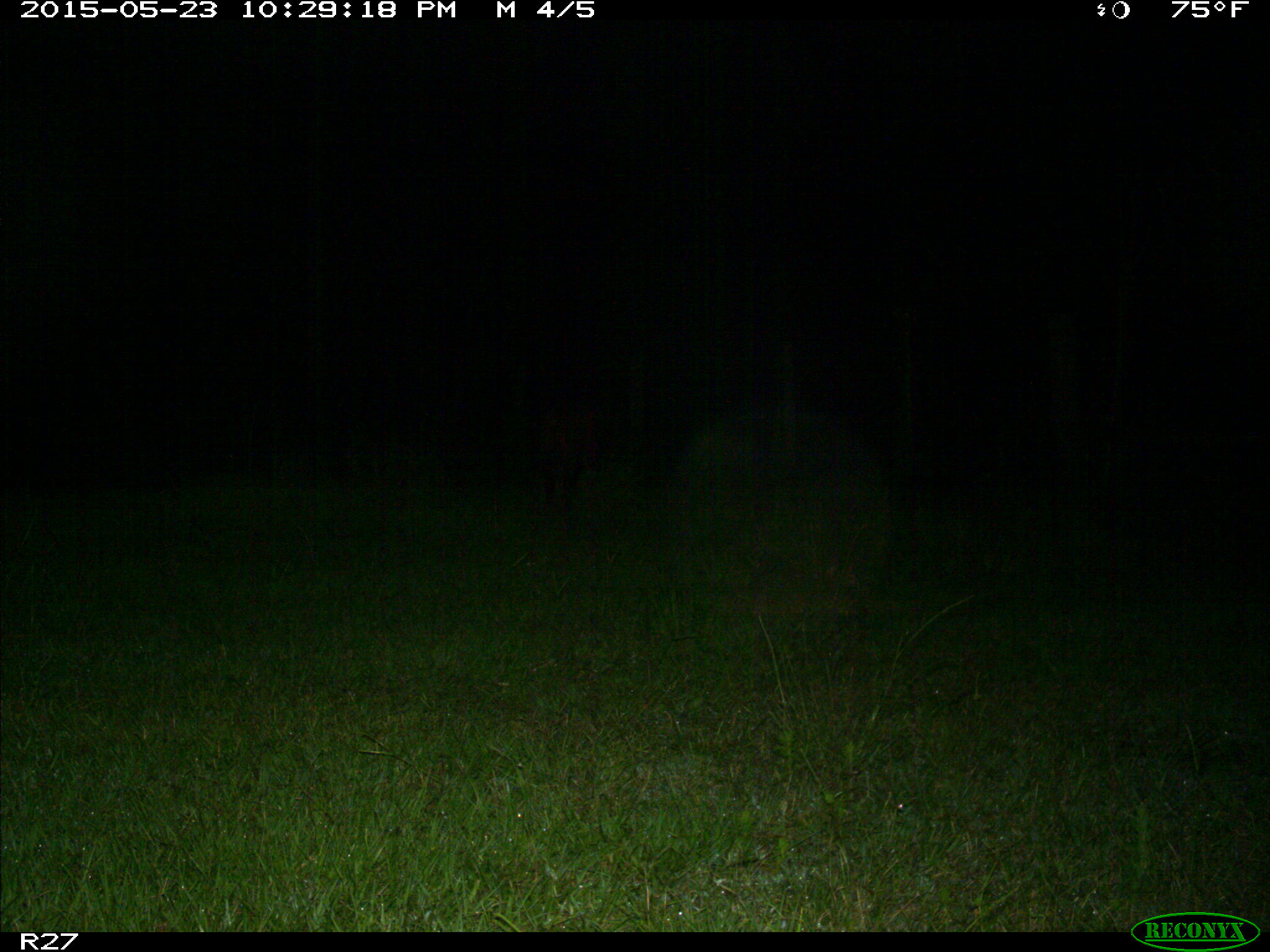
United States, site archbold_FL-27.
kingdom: Animalia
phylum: Chordata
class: Mammalia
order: Artiodactyla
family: Suidae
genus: Sus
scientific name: Sus scrofa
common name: wild boar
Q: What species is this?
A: Sus scrofa (wild boar).